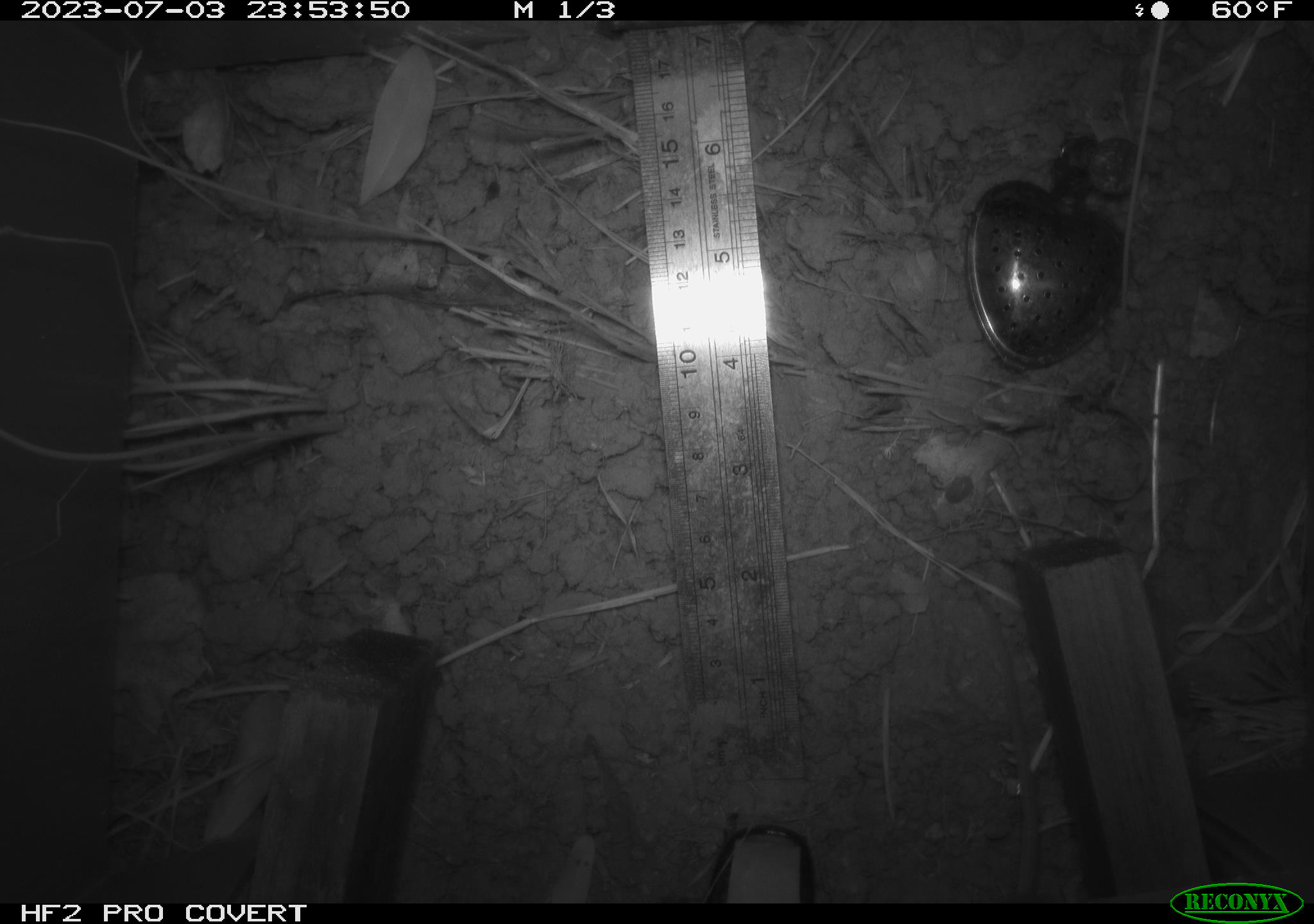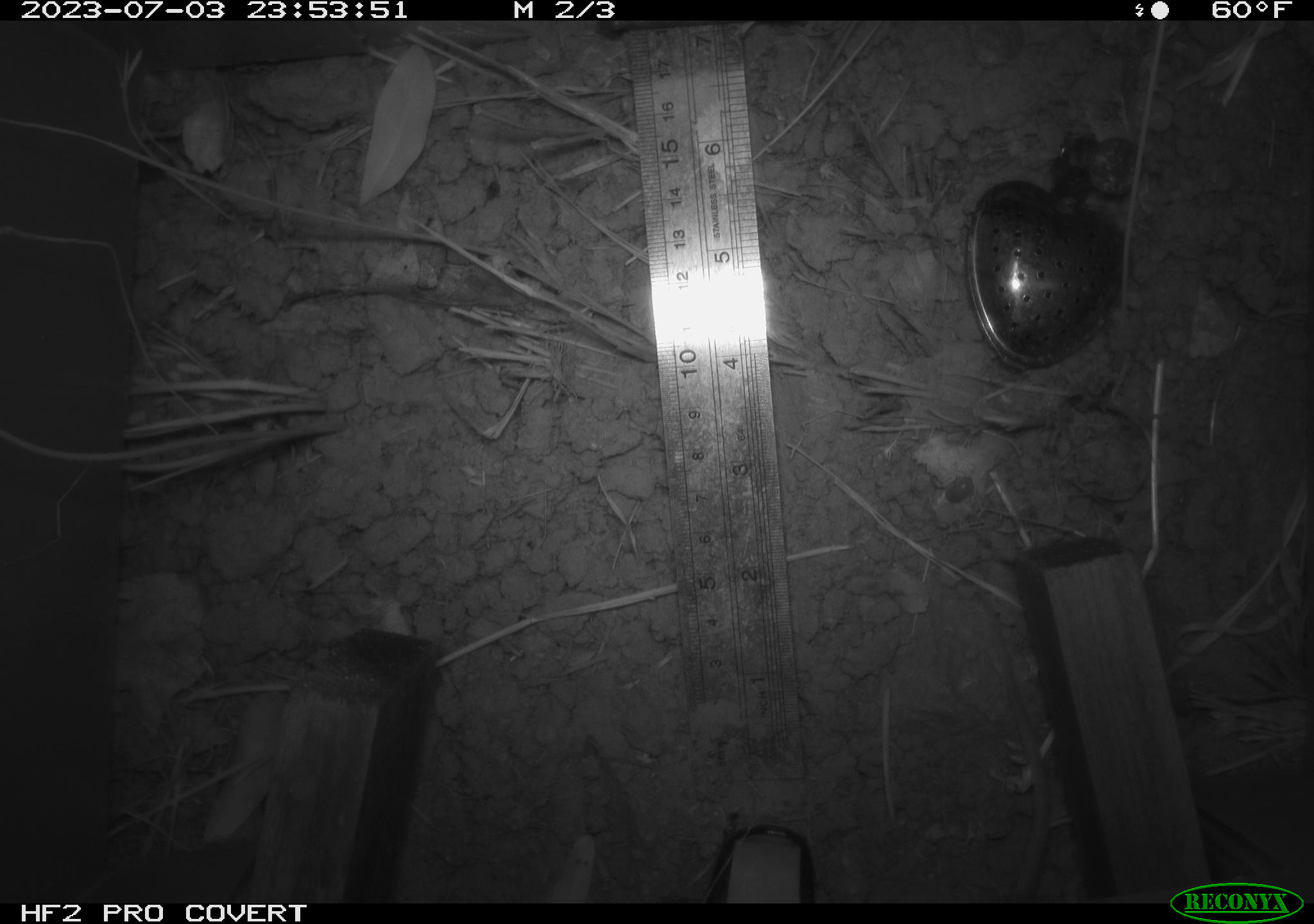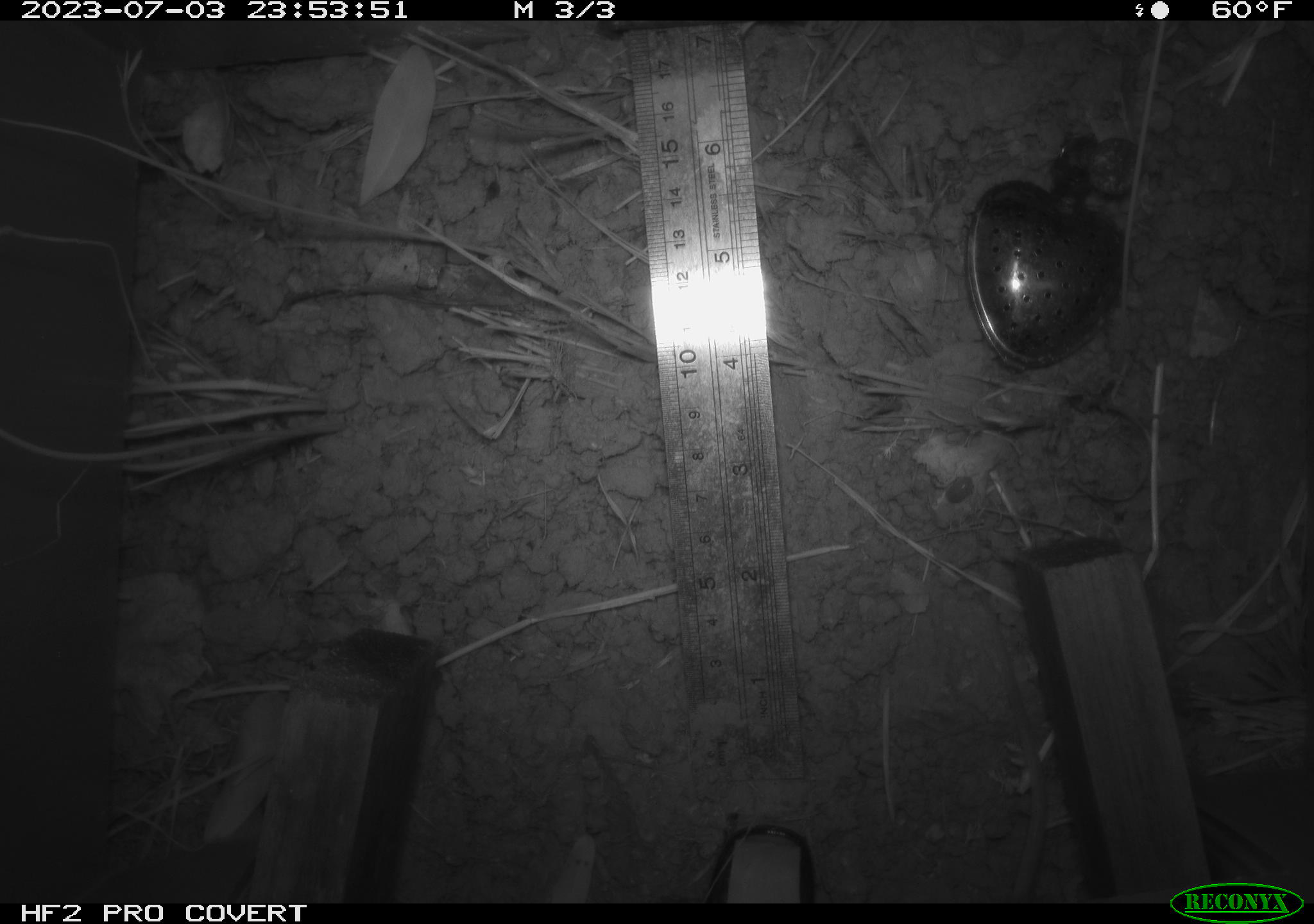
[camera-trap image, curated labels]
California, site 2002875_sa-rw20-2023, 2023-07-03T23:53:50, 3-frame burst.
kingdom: Animalia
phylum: Chordata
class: Mammalia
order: Rodentia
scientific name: Rodentia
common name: rodent